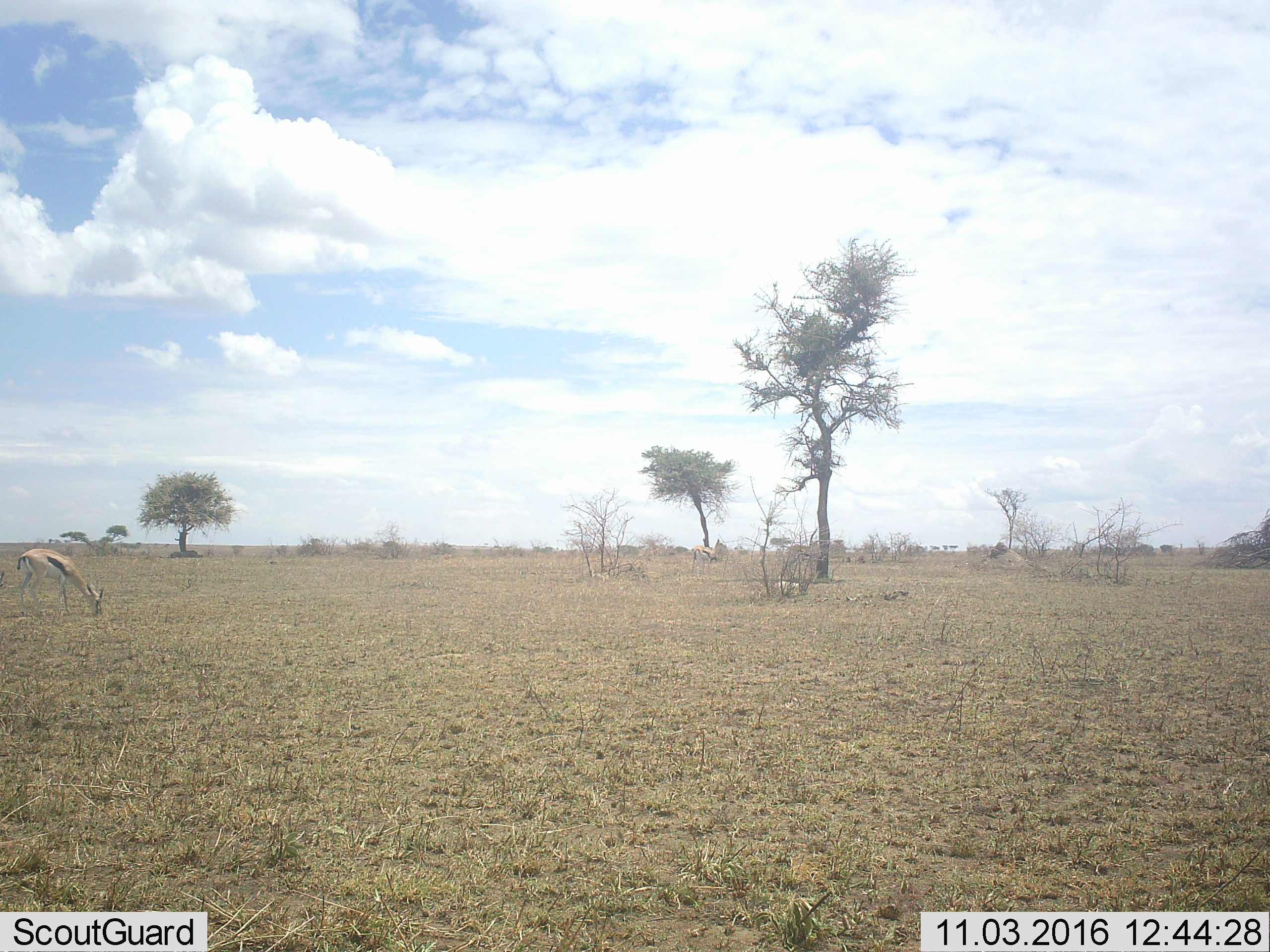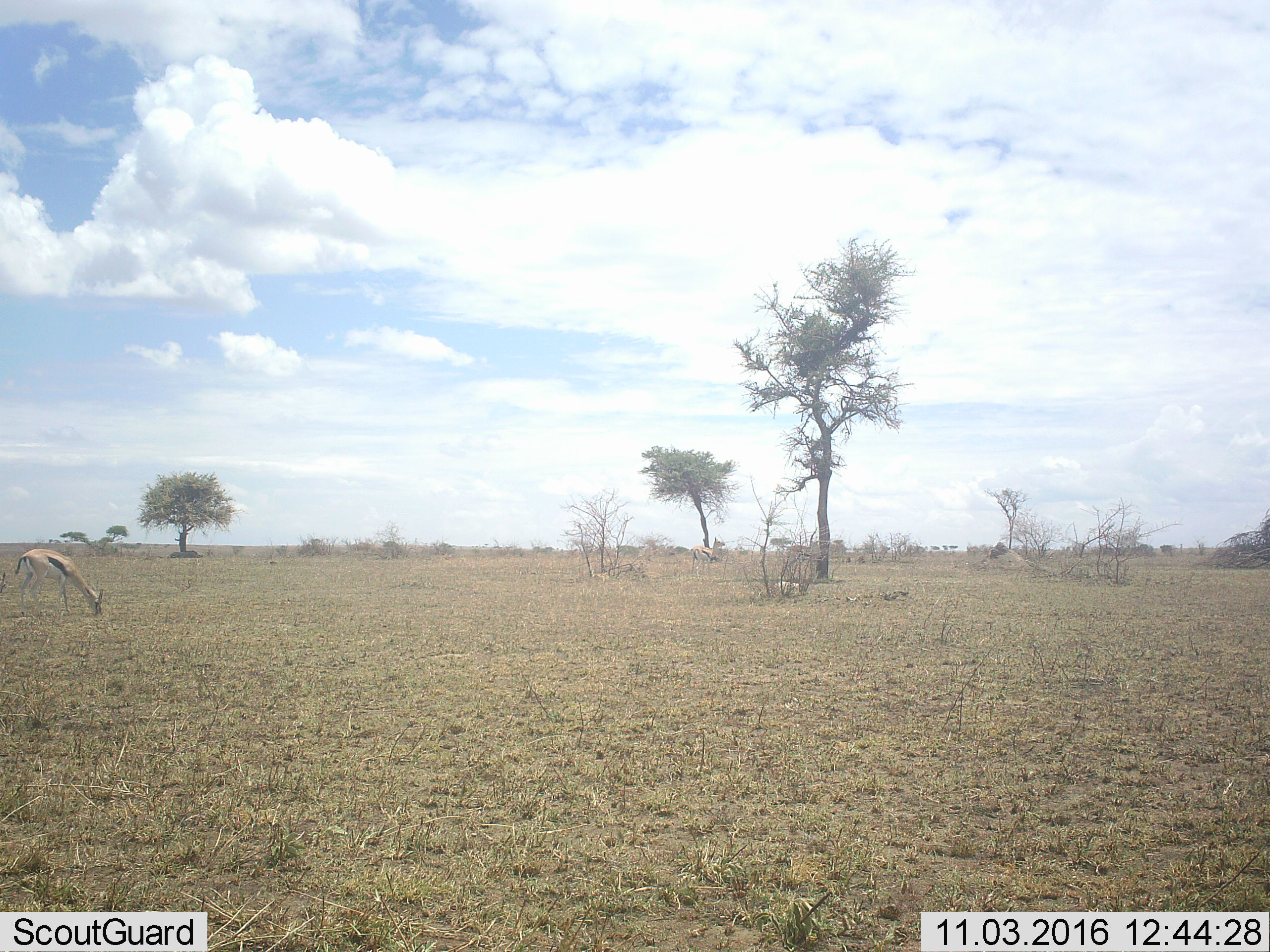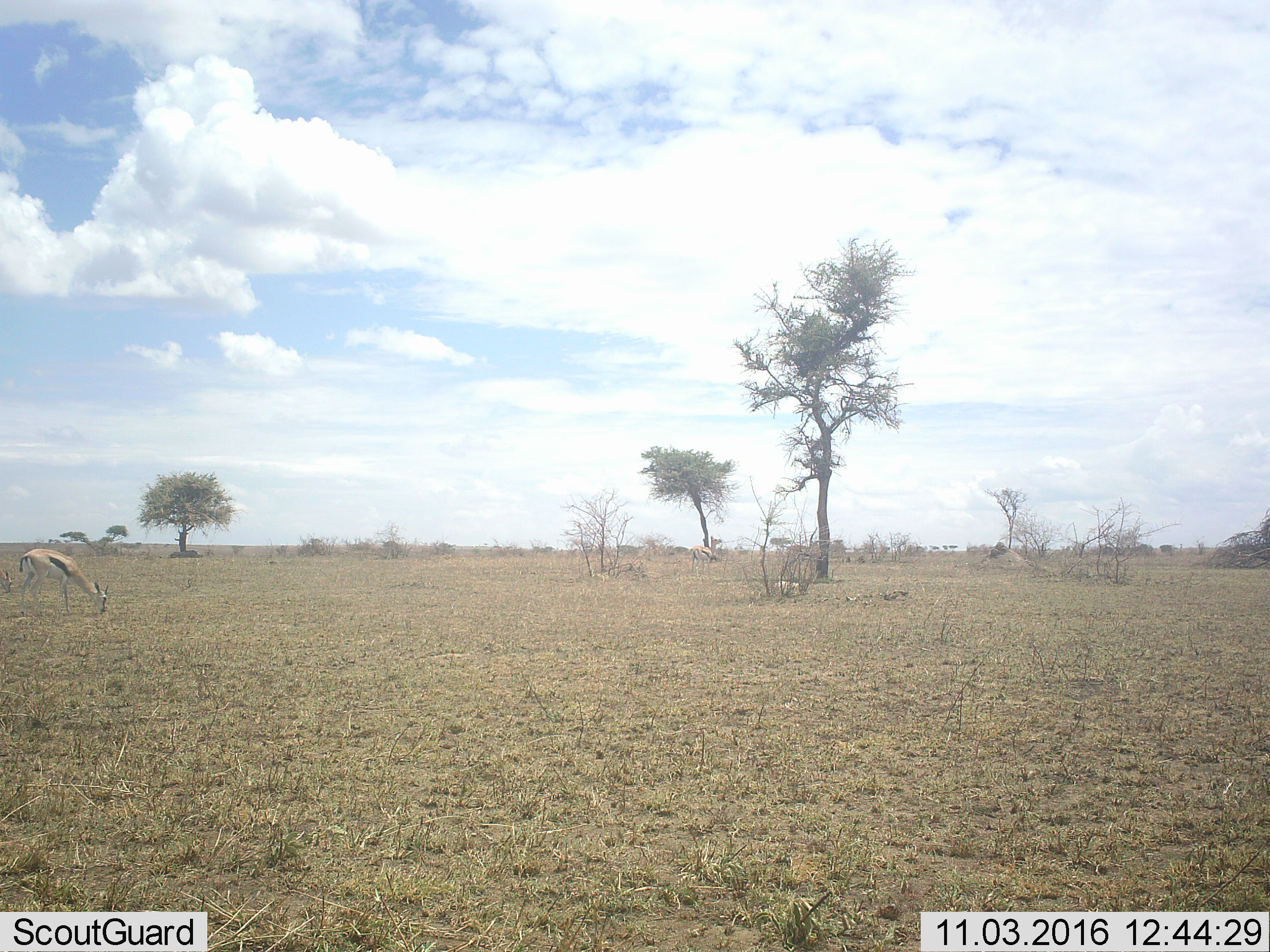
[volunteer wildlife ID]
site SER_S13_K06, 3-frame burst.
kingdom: Animalia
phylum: Chordata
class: Mammalia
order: Artiodactyla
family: Bovidae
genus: Eudorcas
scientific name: Eudorcas thomsonii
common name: thomson's gazelle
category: gazellethomsons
Gazellethomsons (thomson's gazelle) (Eudorcas thomsonii), count 3. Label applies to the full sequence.